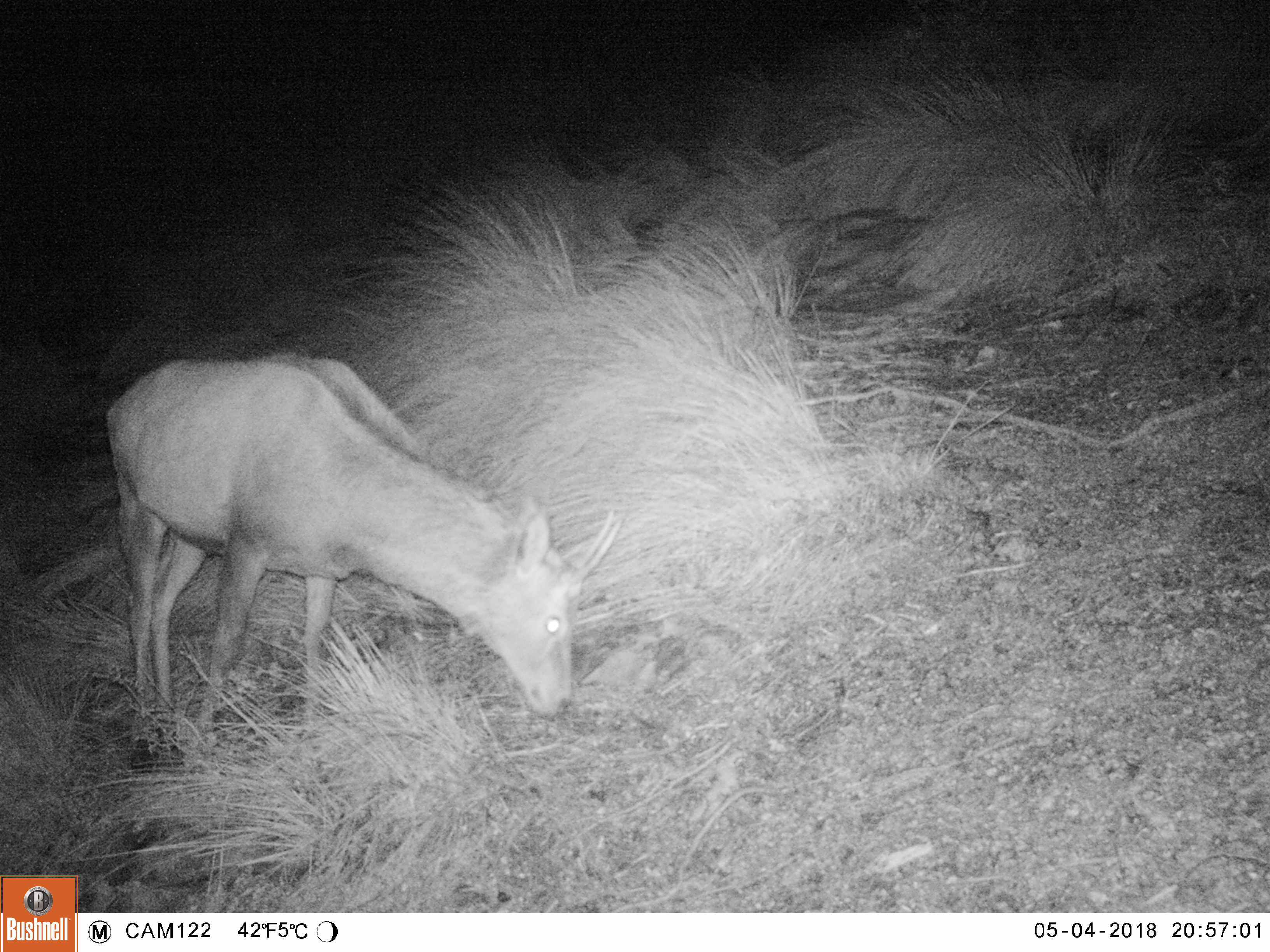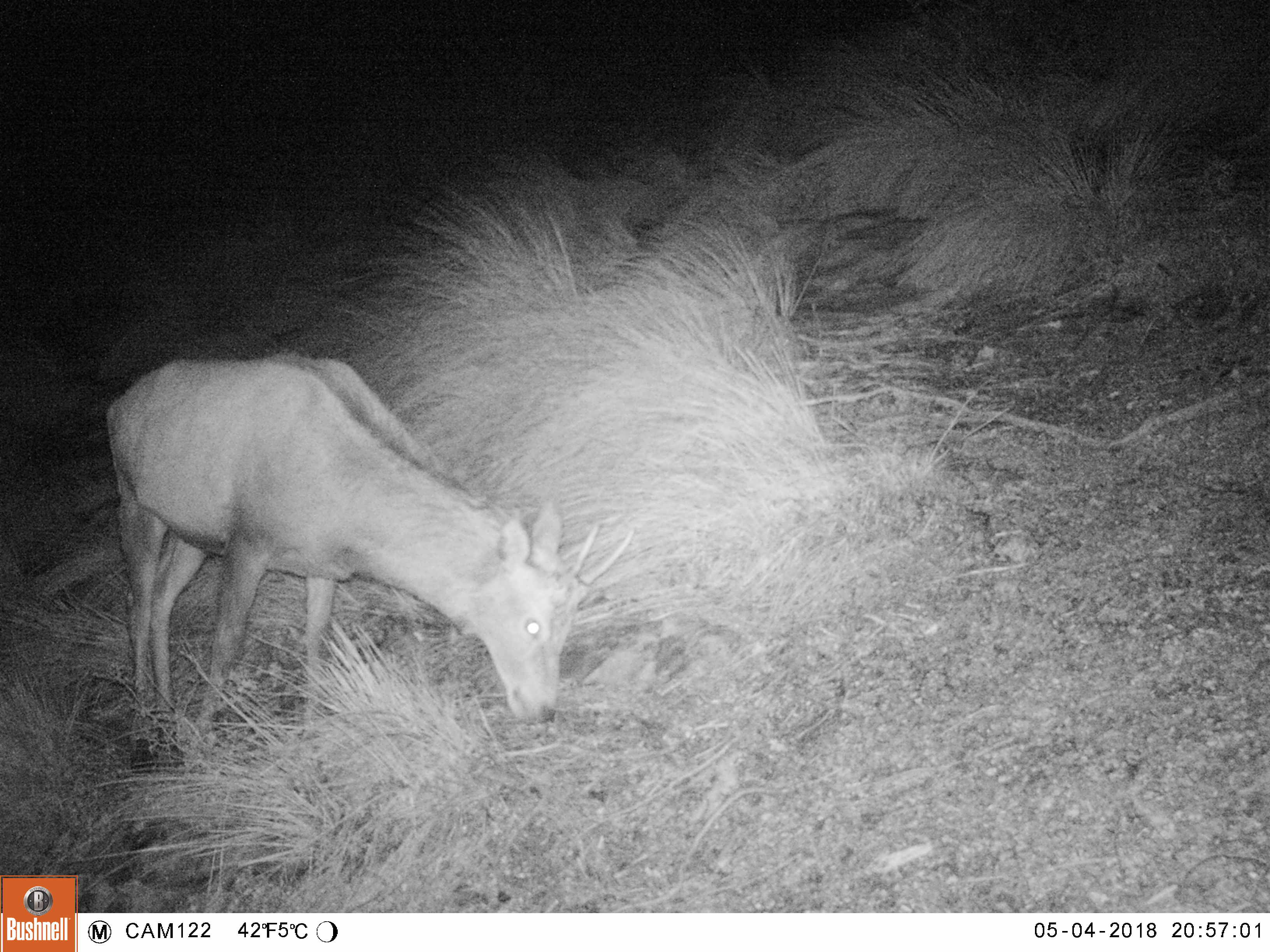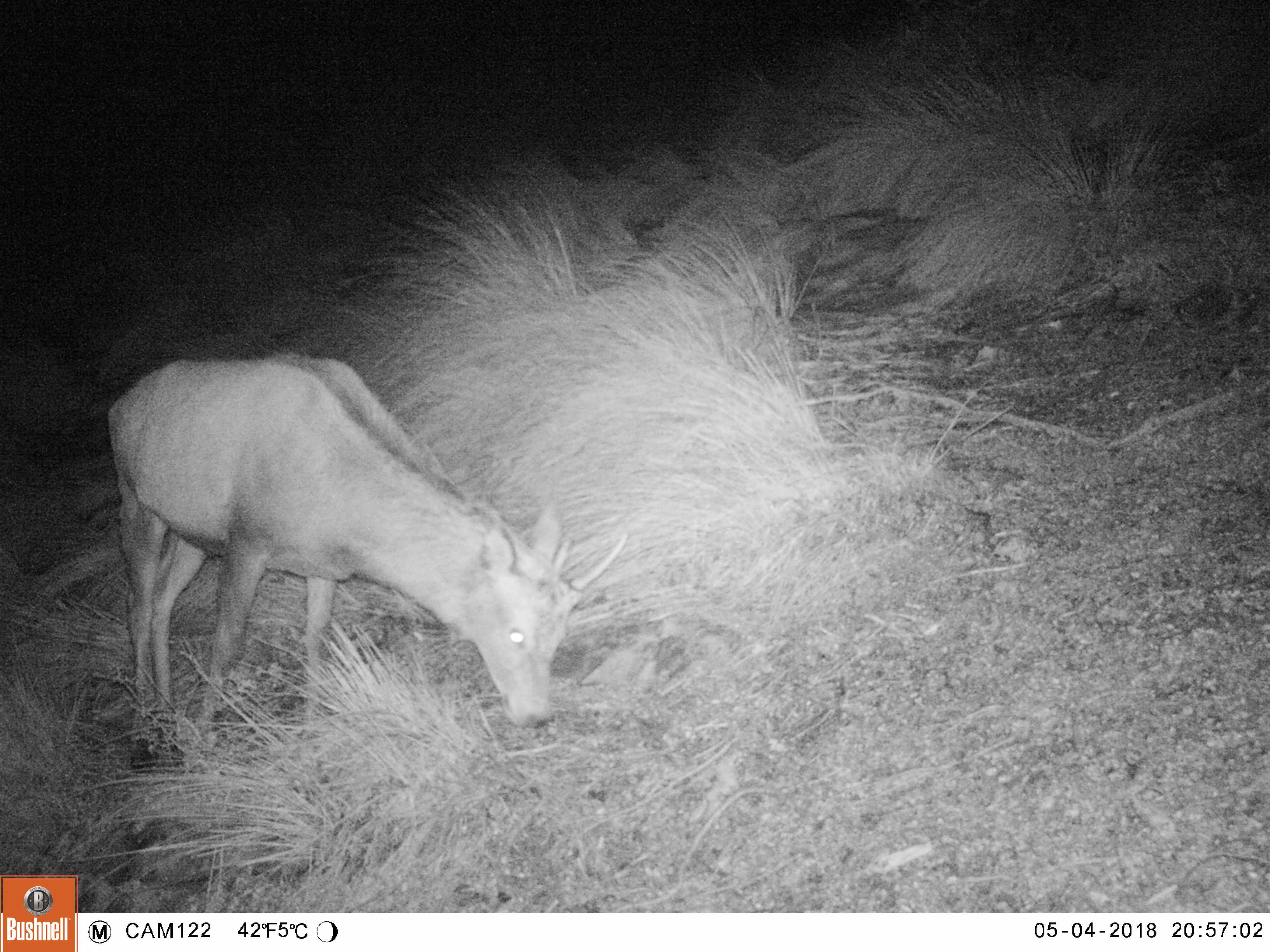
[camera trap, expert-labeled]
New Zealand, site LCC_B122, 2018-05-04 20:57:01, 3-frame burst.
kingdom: Animalia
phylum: Chordata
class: Mammalia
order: Artiodactyla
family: Cervidae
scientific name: Cervidae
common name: deer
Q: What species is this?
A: Deer (Cervidae).